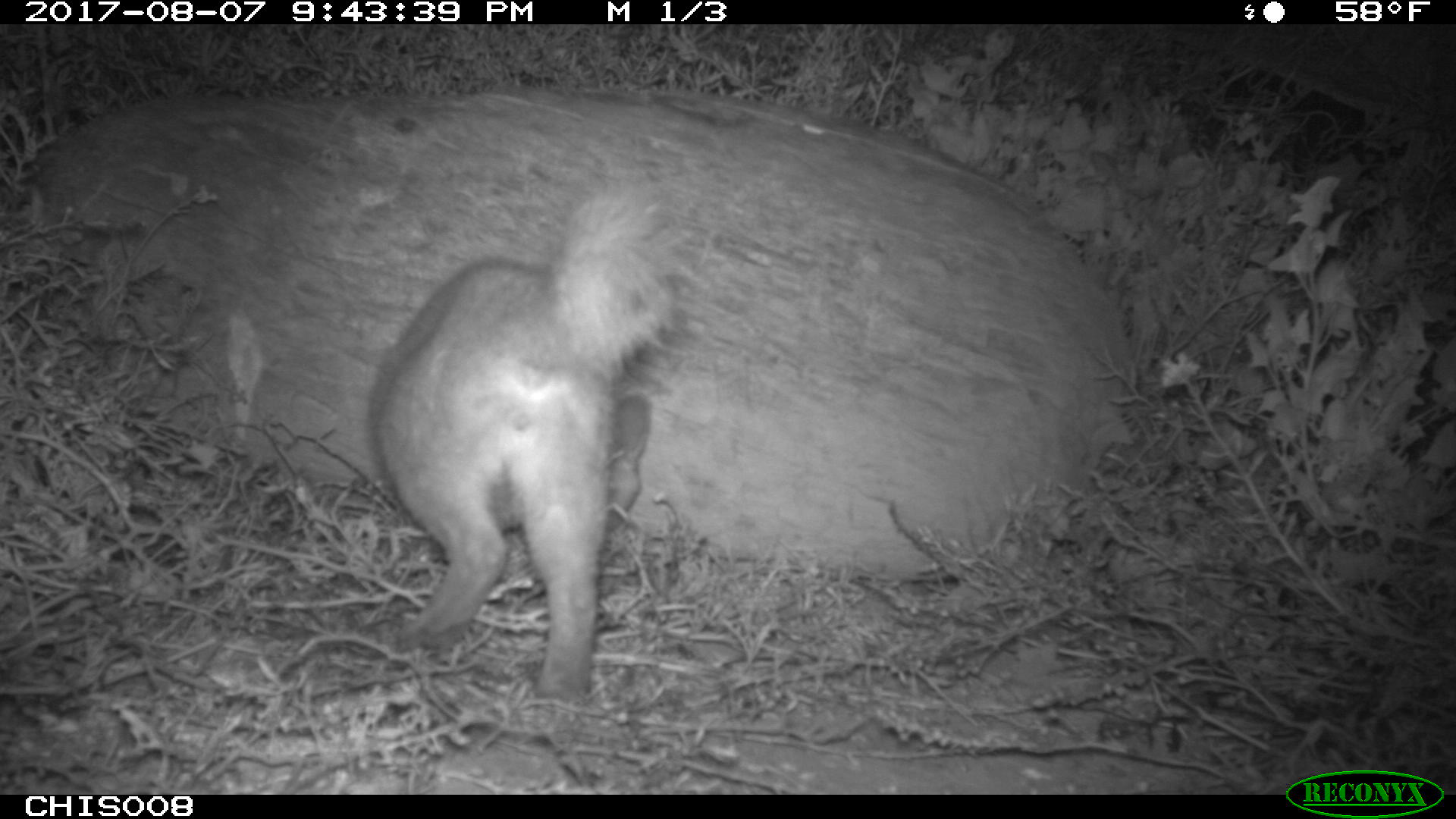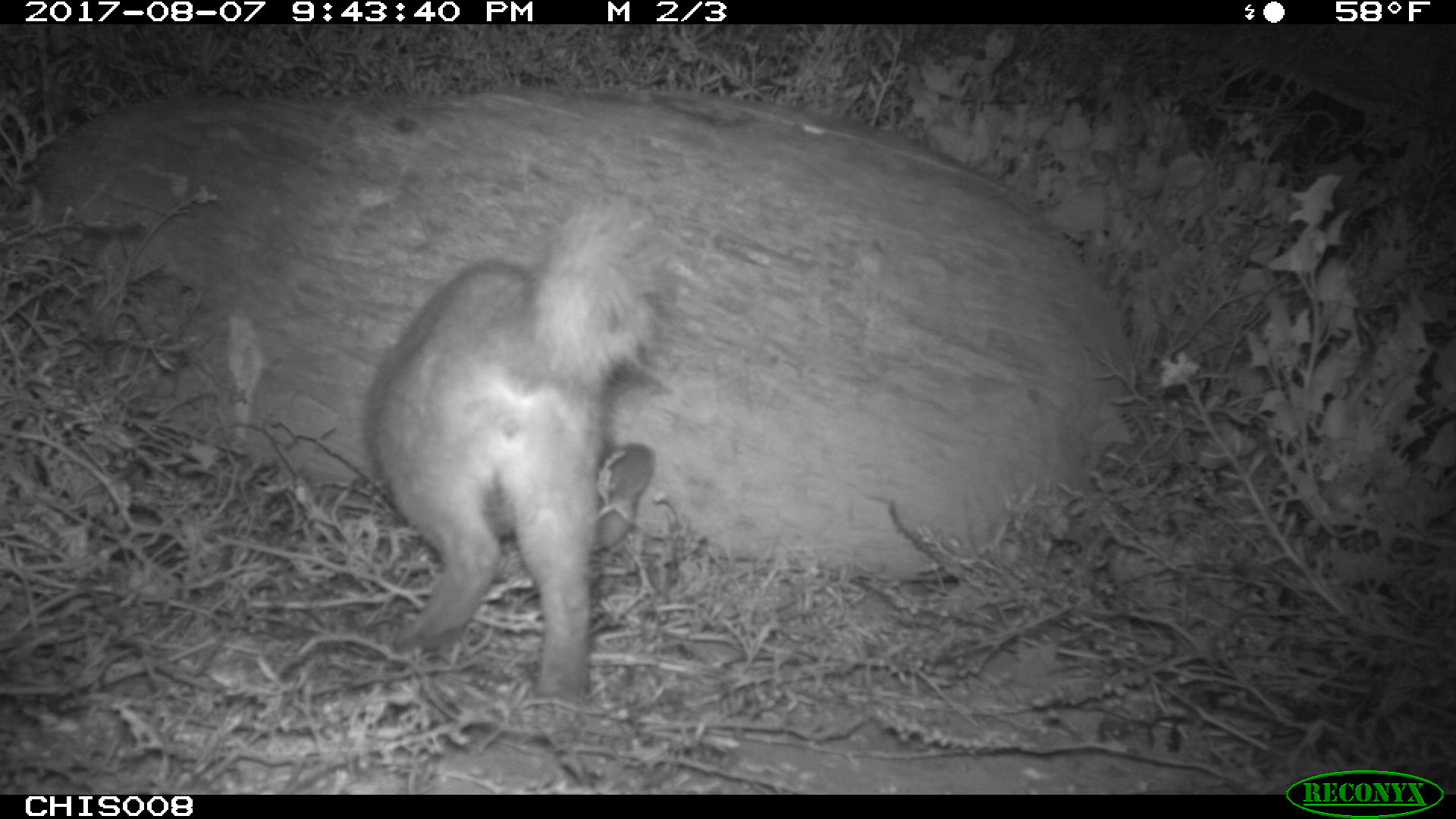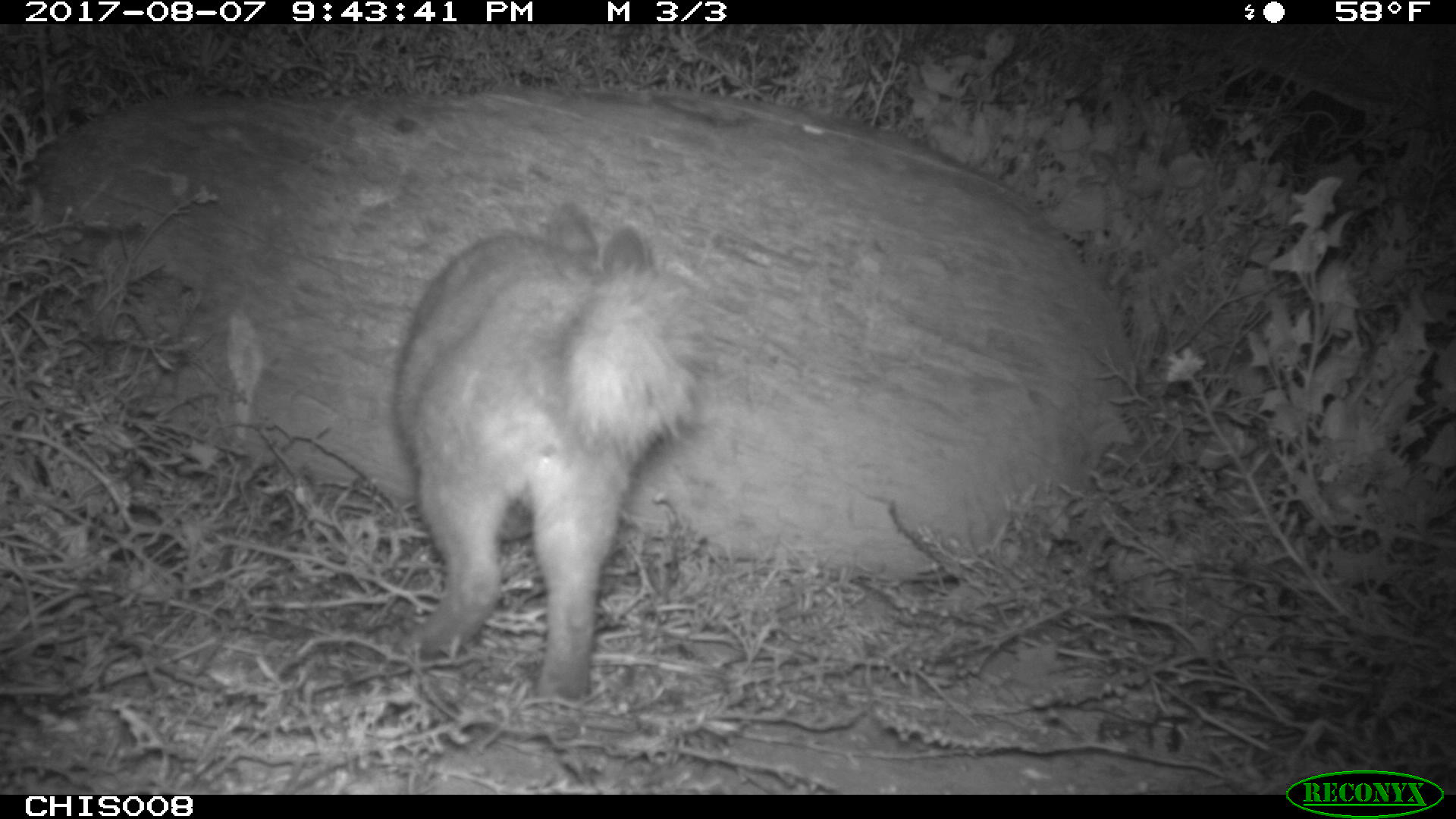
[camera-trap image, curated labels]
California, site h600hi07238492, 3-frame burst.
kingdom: Animalia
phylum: Chordata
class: Mammalia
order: Carnivora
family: Canidae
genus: Urocyon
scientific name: Urocyon littoralis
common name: island fox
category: fox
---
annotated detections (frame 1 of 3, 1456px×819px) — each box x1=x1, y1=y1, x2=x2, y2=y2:
fox: x1=369, y1=189, x2=685, y2=707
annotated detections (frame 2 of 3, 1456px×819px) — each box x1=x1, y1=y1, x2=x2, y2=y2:
fox: x1=362, y1=195, x2=671, y2=708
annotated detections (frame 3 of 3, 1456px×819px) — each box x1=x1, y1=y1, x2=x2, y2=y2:
fox: x1=389, y1=193, x2=708, y2=704